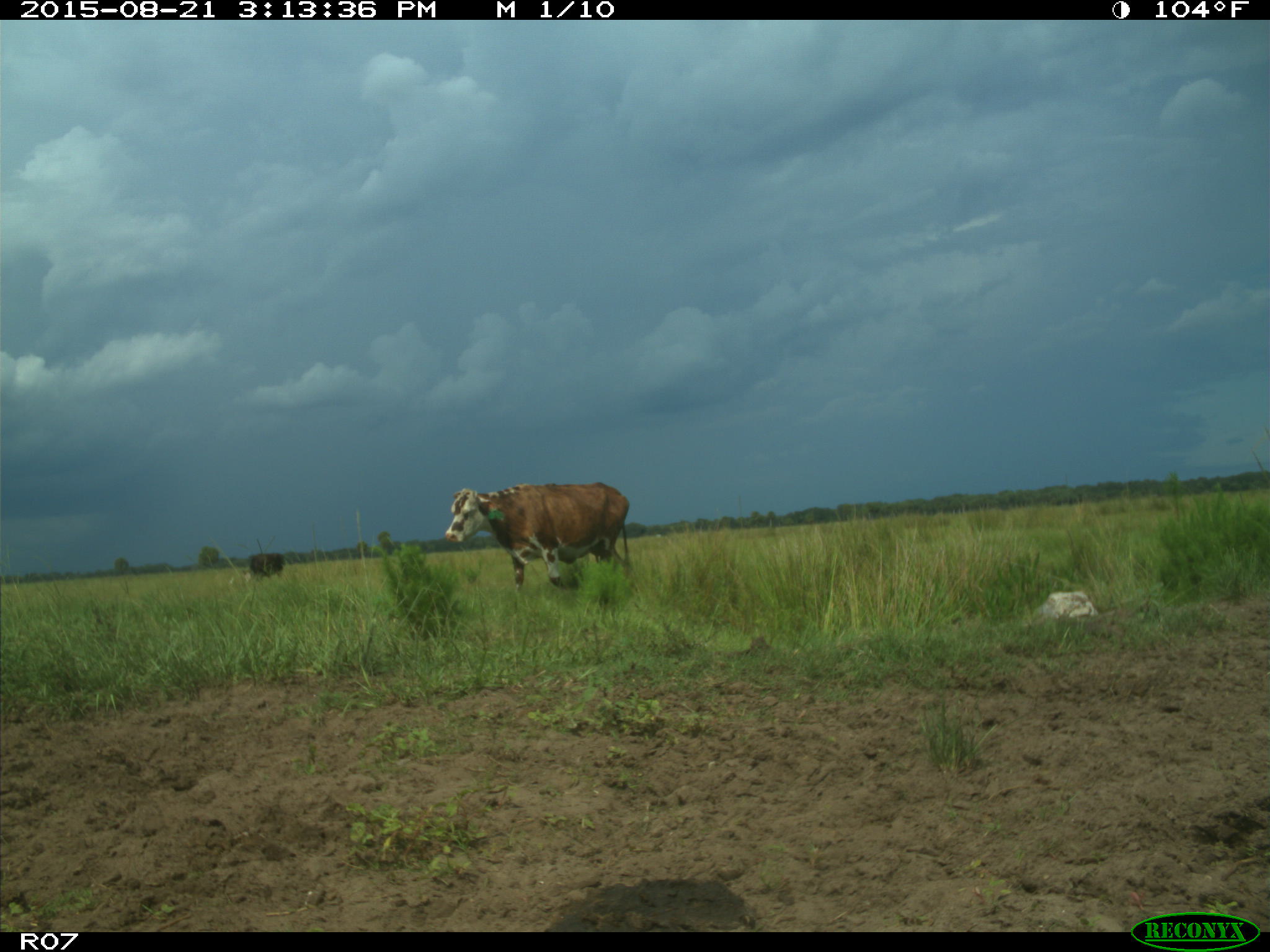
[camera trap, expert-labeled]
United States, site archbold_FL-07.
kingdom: Animalia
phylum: Chordata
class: Mammalia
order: Artiodactyla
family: Bovidae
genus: Bos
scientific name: Bos taurus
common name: domestic cow